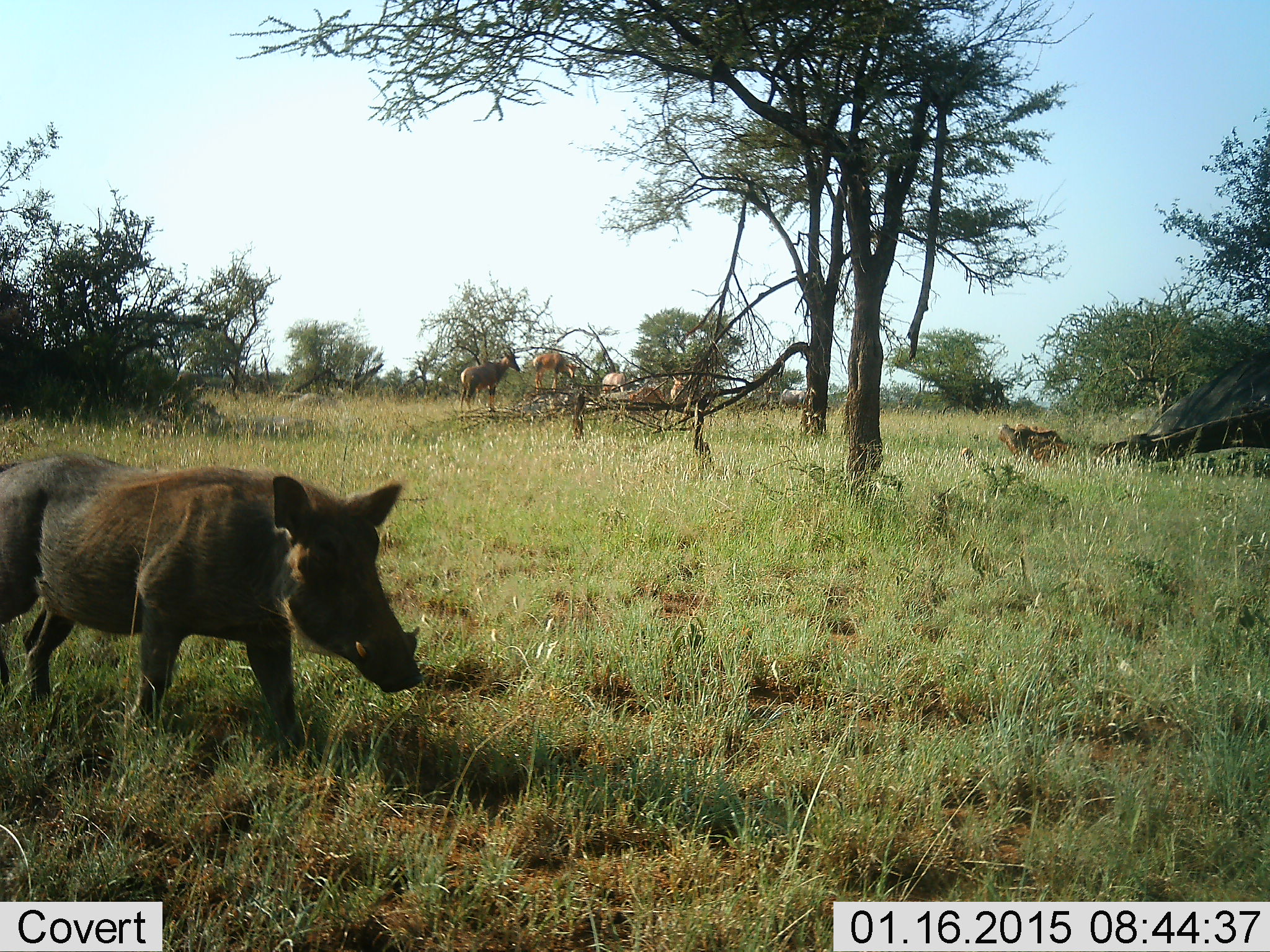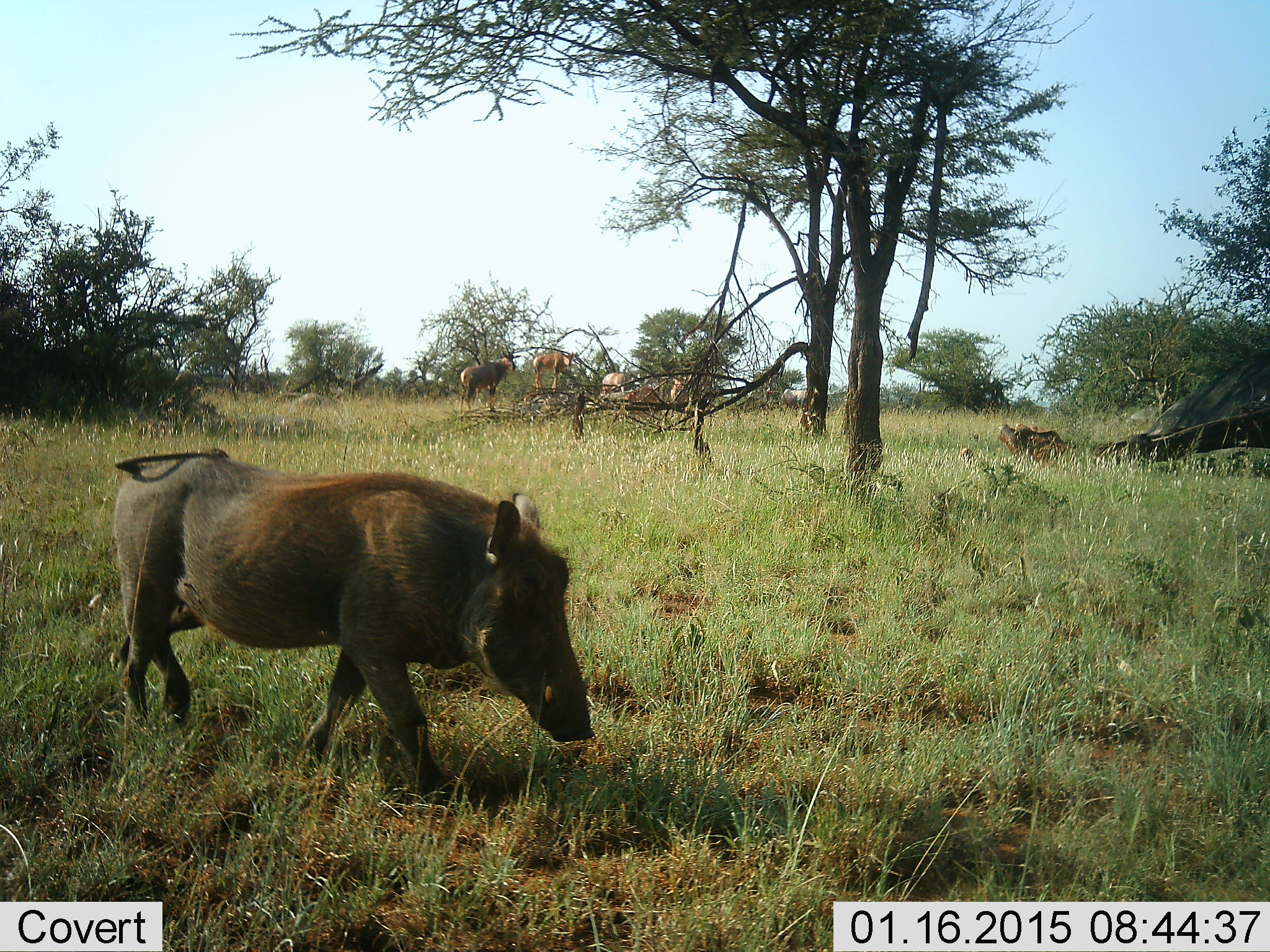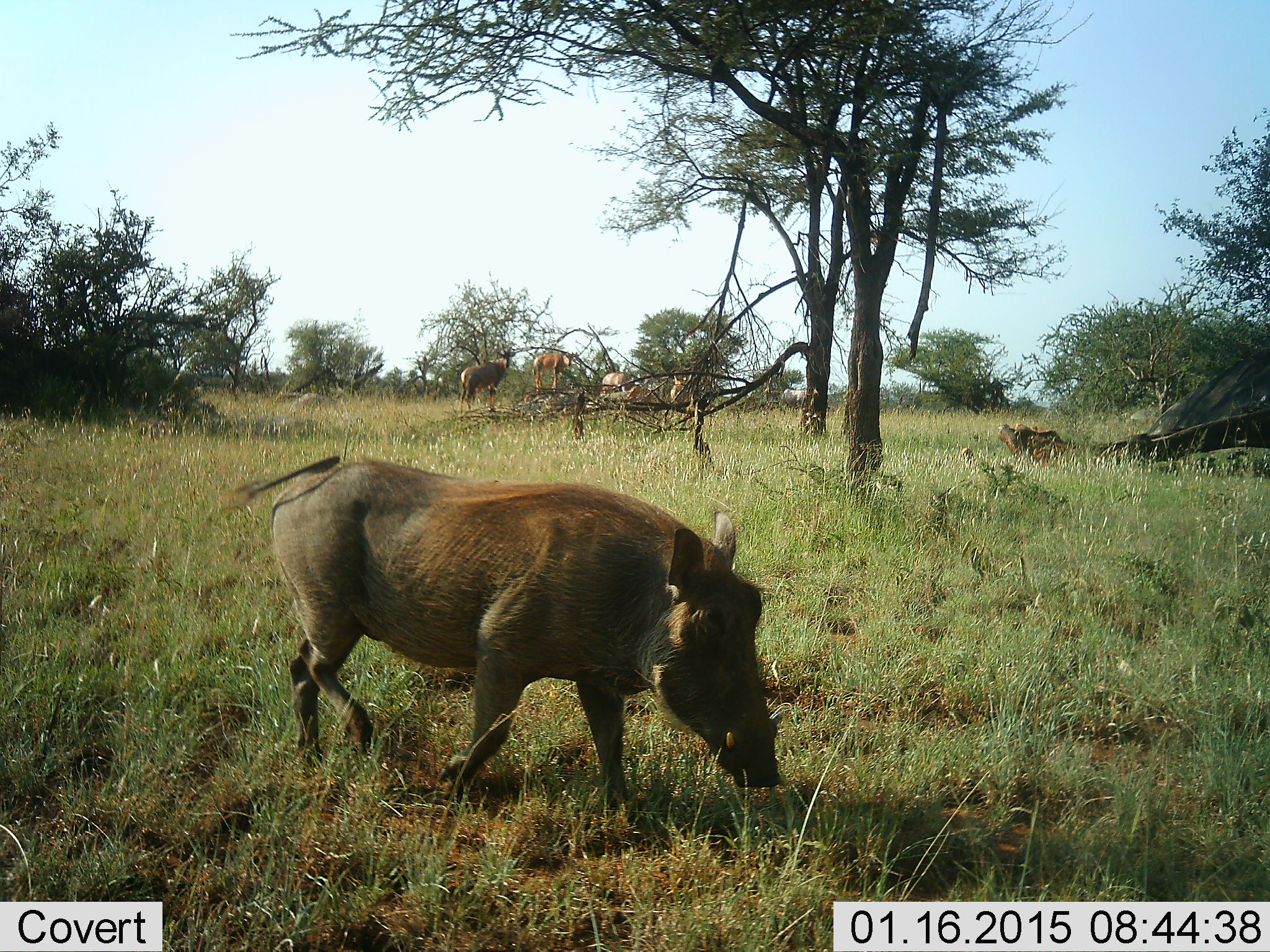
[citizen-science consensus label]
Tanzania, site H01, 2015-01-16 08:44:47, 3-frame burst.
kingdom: Animalia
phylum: Chordata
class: Mammalia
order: Artiodactyla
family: Bovidae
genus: Damaliscus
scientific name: Damaliscus lunatus jimela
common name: topi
Topi (Damaliscus lunatus jimela), count 4. Behavior (volunteer vote fractions): standing 100%, resting 20%, moving 0%, interacting 0%. Young present (vote fraction): 20%. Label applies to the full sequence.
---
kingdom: Animalia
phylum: Chordata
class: Mammalia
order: Artiodactyla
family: Suidae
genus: Phacochoerus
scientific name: Phacochoerus africanus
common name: warthog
Warthog (Phacochoerus africanus), count 1. Behavior (volunteer vote fractions): standing 0%, resting 0%, moving 100%, interacting 0%. Young present (vote fraction): 0%. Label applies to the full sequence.